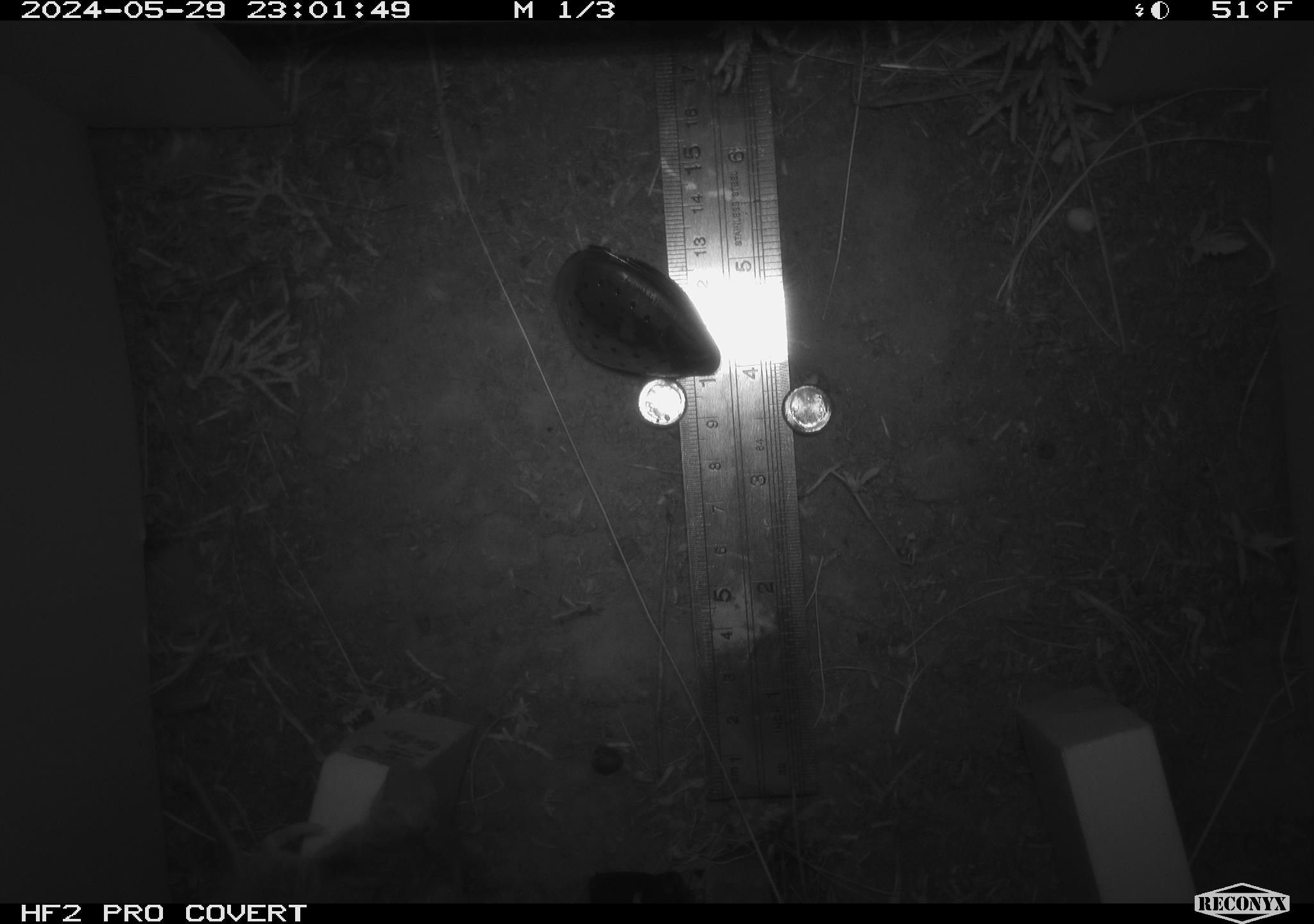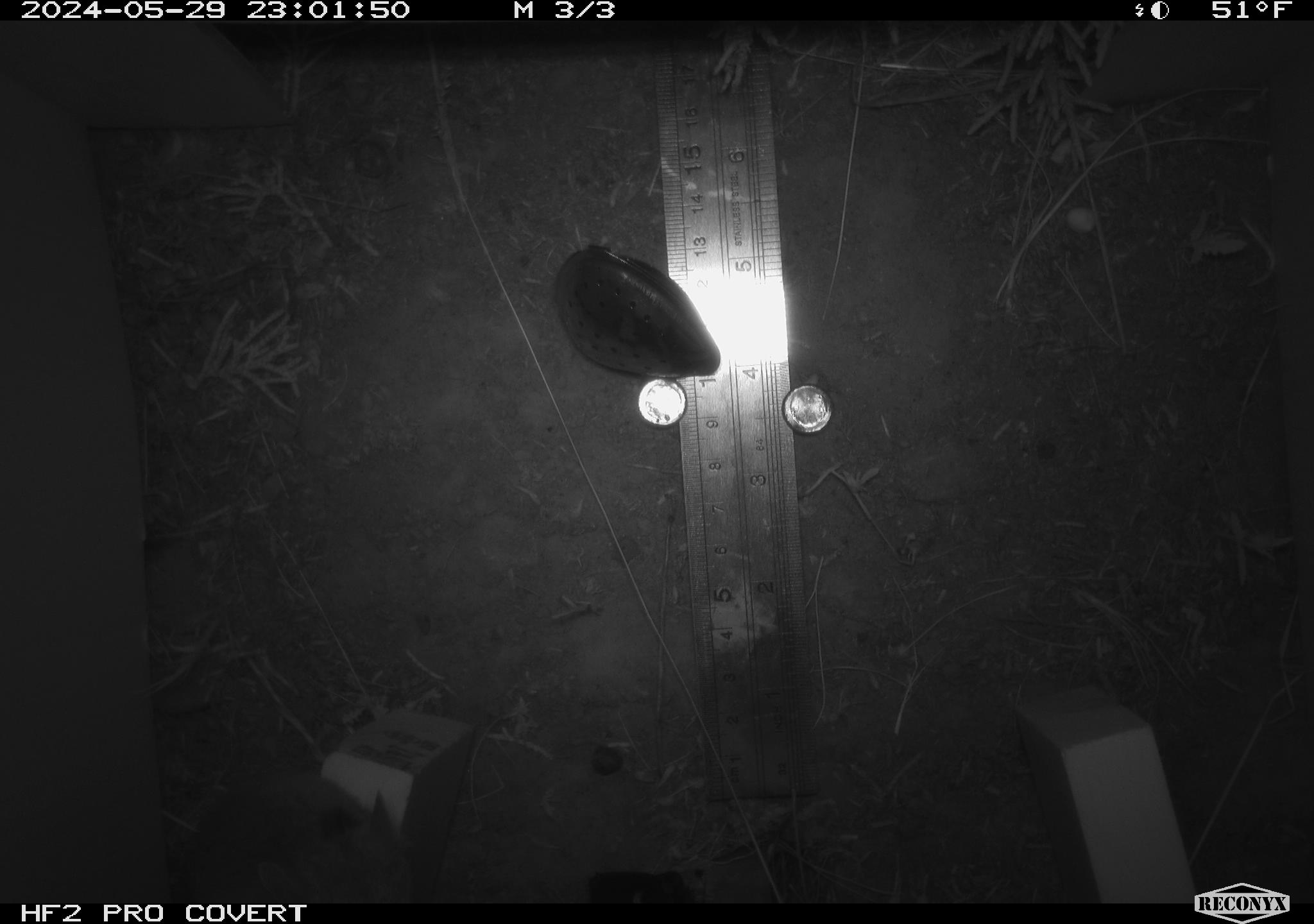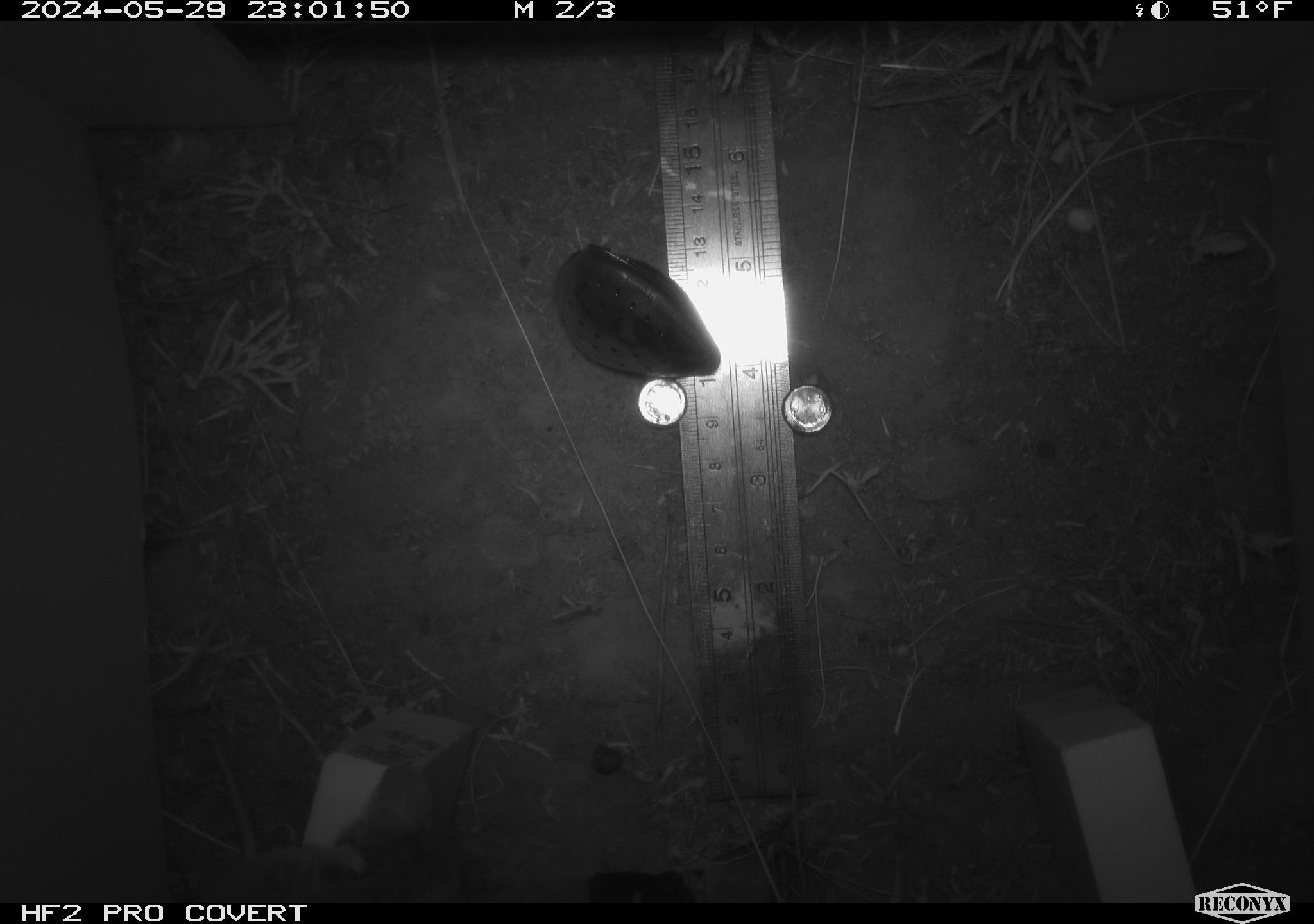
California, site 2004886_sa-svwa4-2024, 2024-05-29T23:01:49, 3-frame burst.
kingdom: Animalia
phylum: Chordata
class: Mammalia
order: Rodentia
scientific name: Rodentia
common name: mouse species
Mouse species (Rodentia).